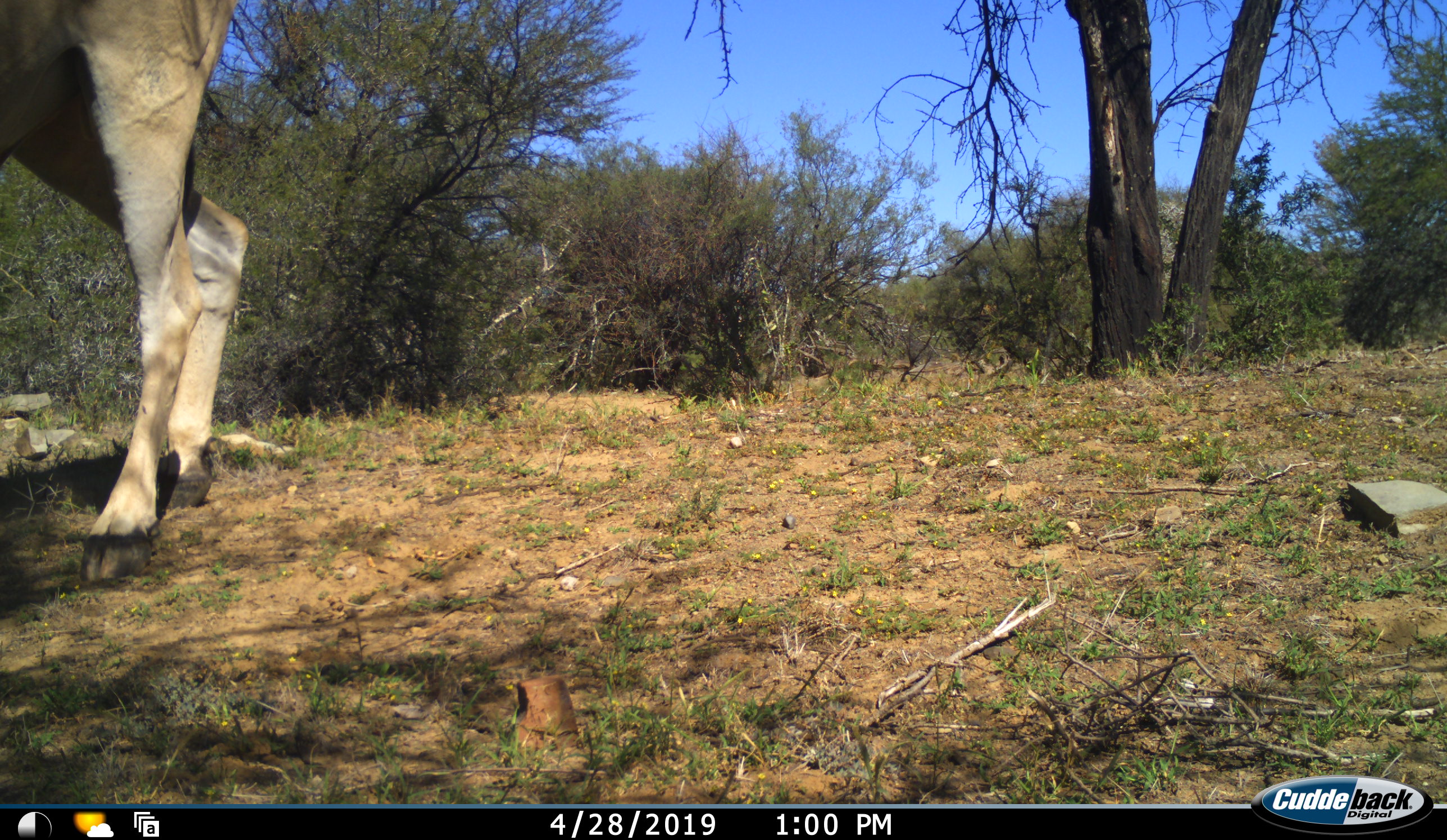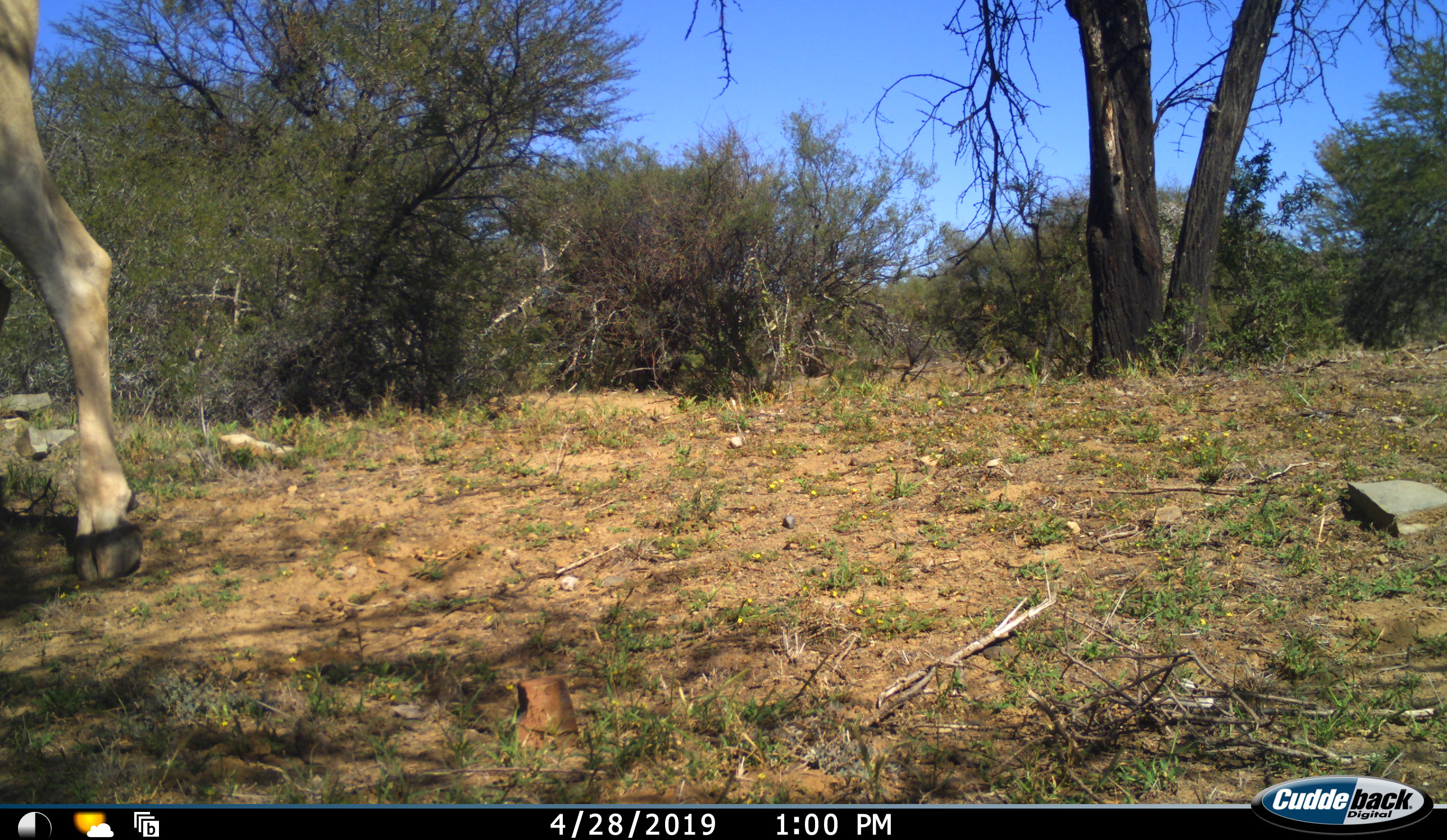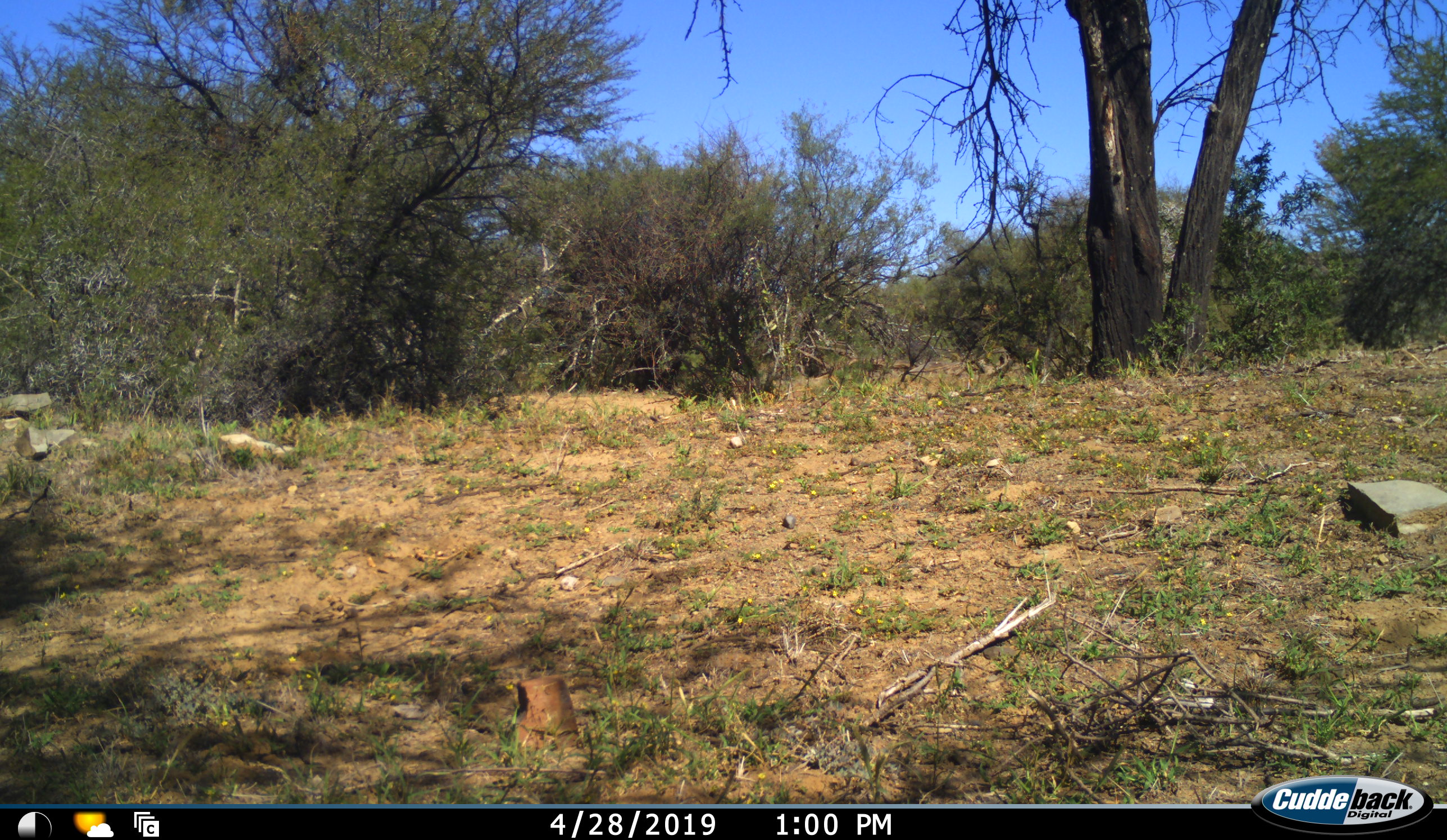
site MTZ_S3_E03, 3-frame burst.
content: unidentified animal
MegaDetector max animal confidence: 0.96